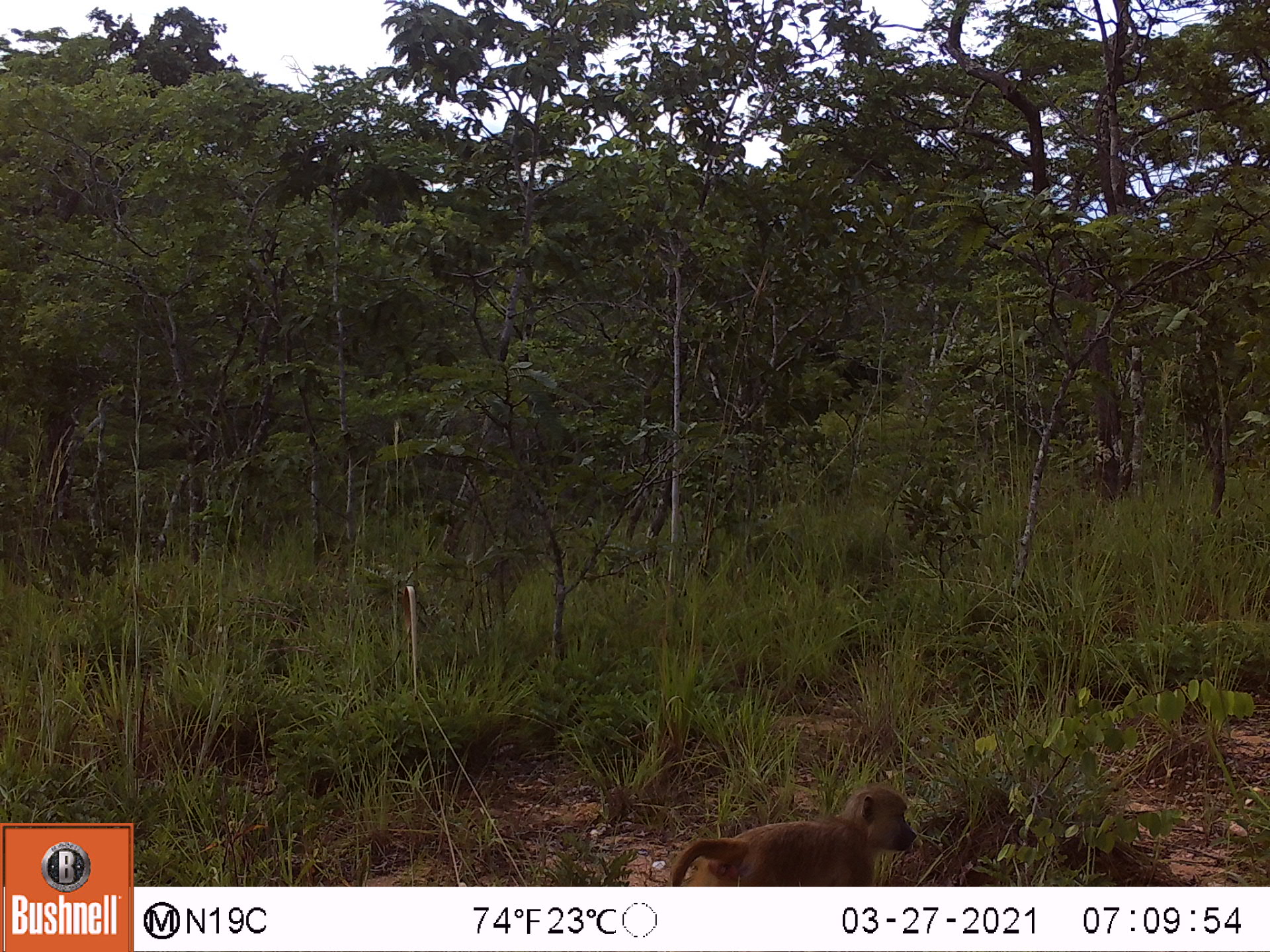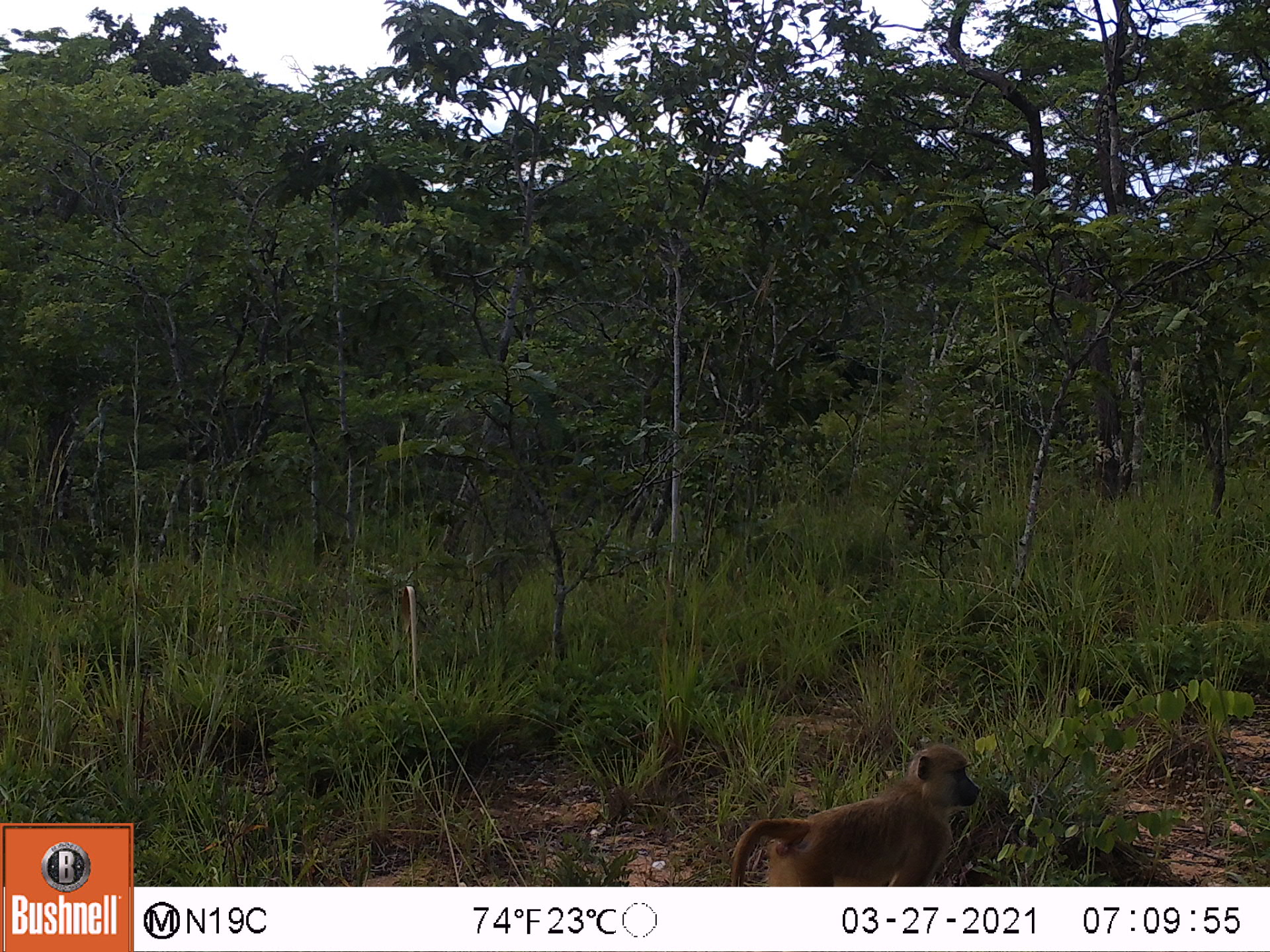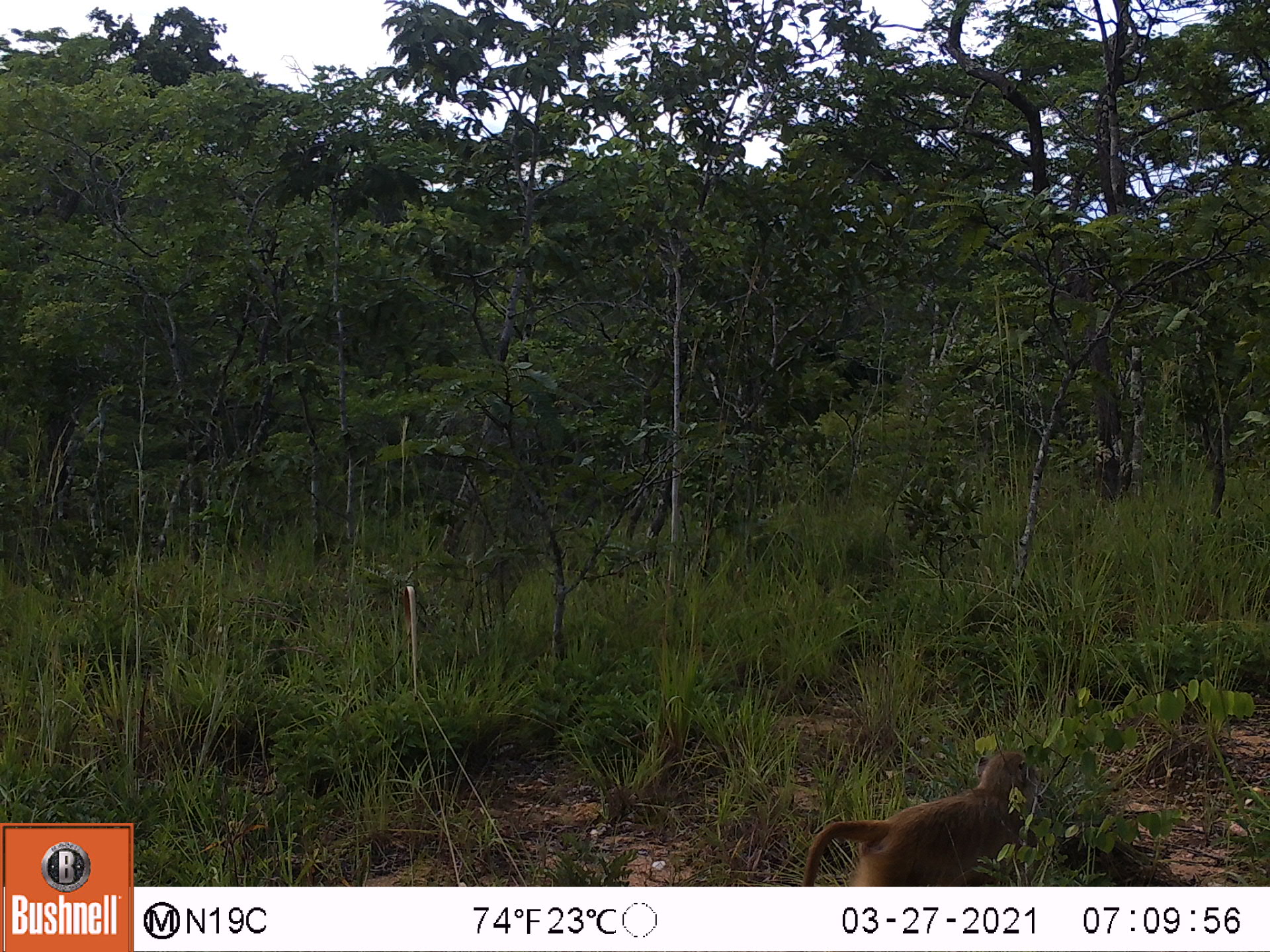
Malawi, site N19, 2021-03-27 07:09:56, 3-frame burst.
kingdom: Animalia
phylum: Chordata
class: Mammalia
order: Primates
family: Cercopithecidae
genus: Papio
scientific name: Papio cynocephalus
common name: yellow baboon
Yellow baboon (Papio cynocephalus), count 1.